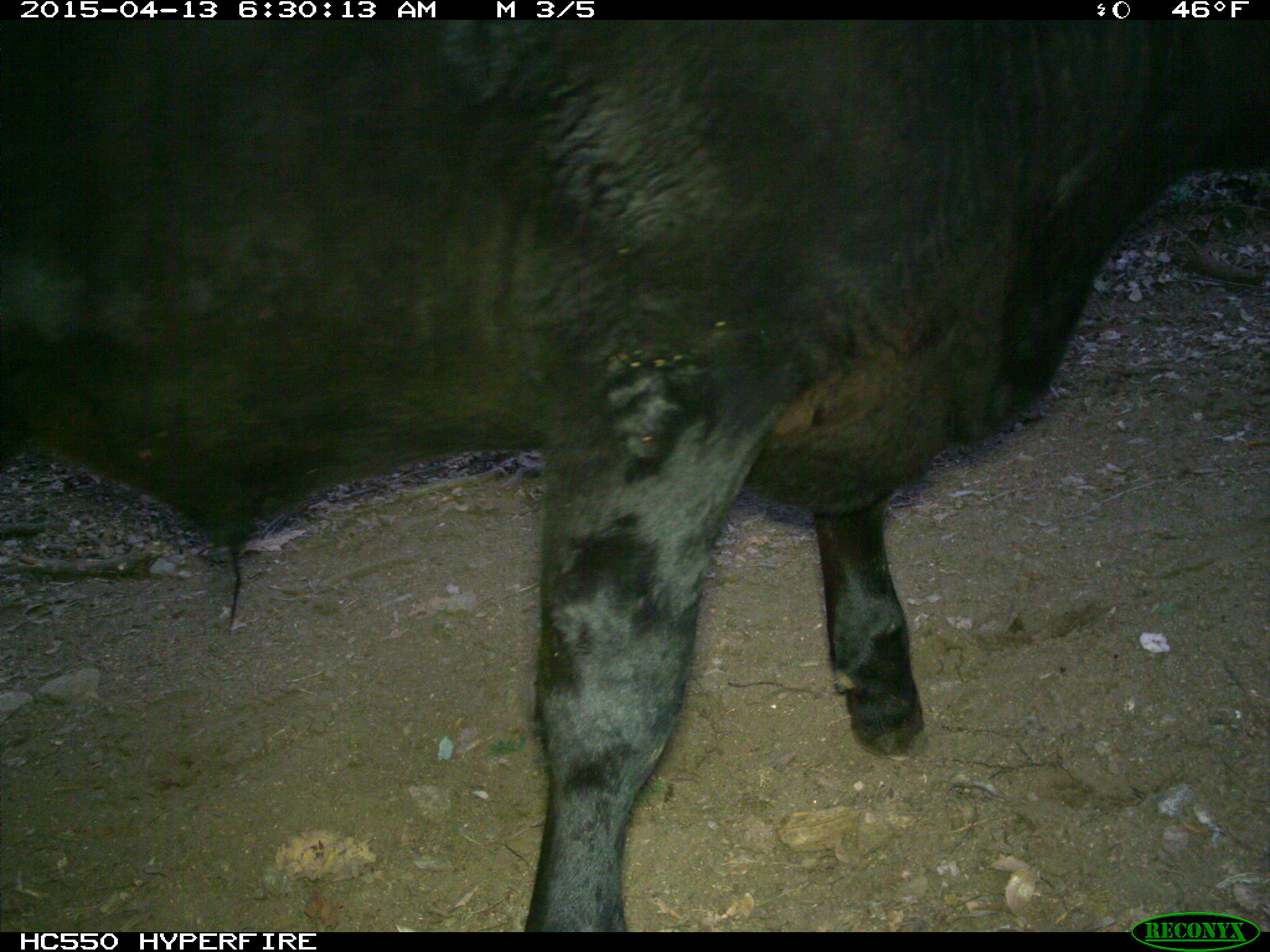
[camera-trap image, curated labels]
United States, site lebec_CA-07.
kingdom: Animalia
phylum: Chordata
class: Mammalia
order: Artiodactyla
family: Bovidae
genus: Bos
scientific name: Bos taurus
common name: domestic cow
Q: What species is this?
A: Bos taurus (domestic cow).